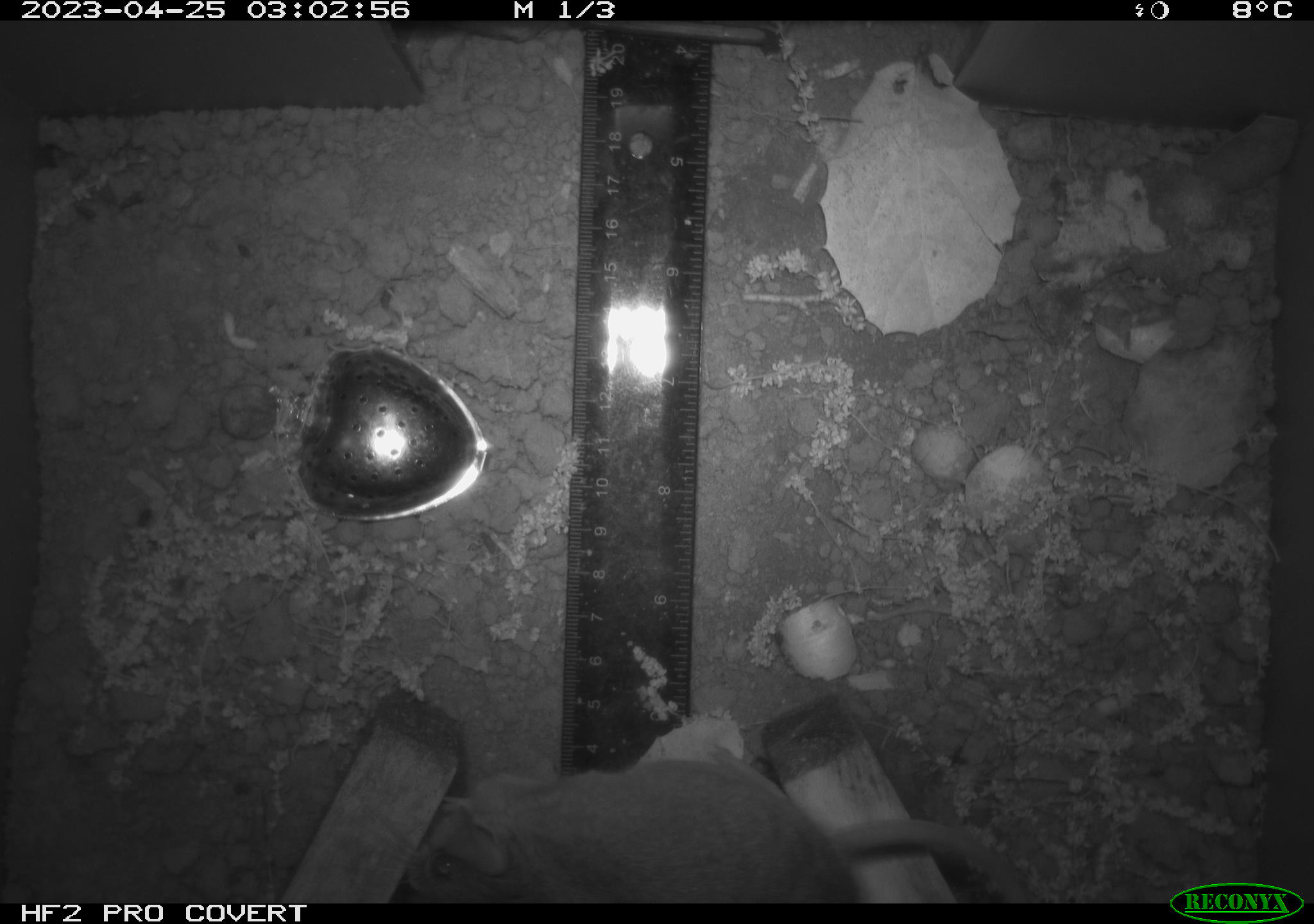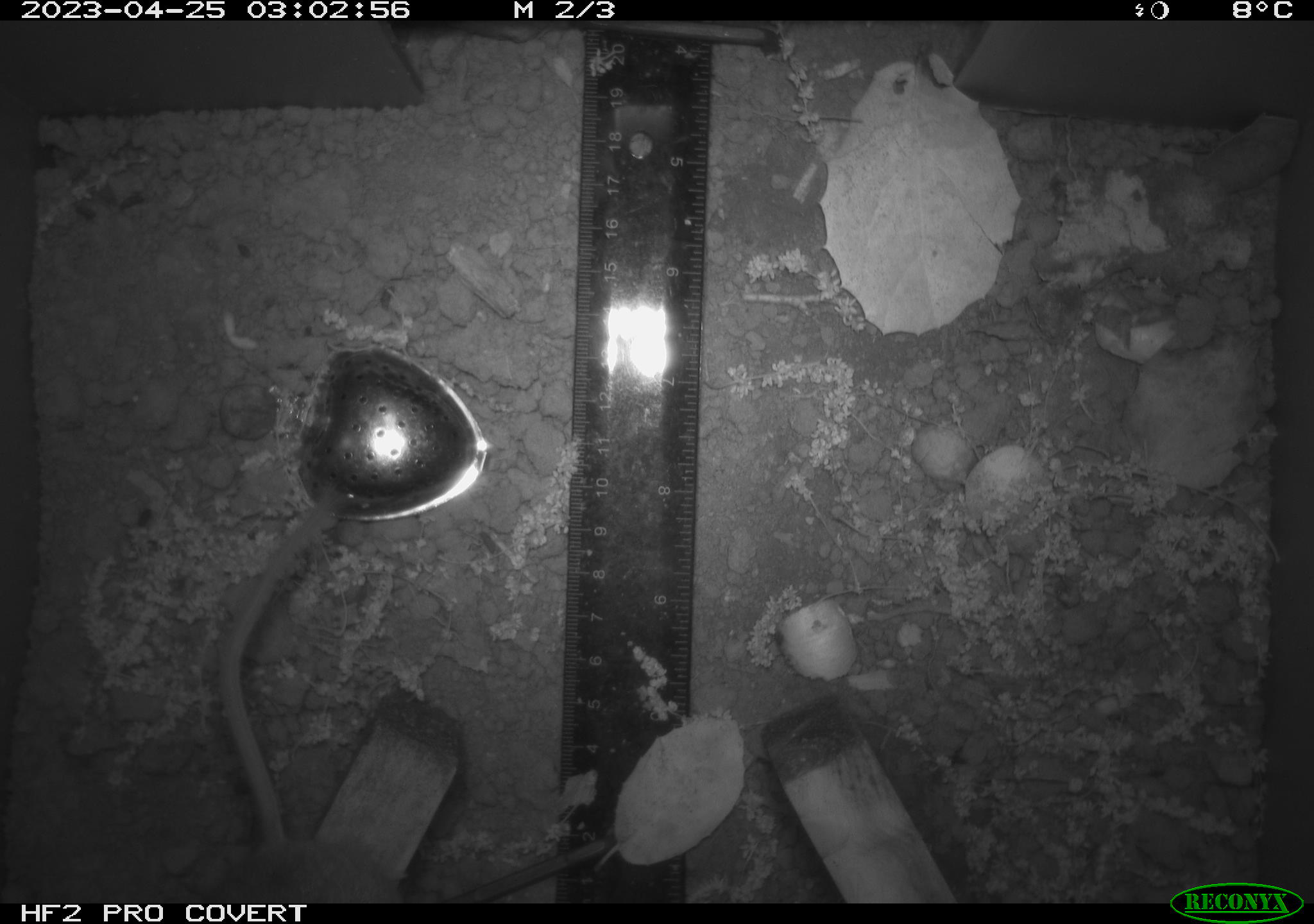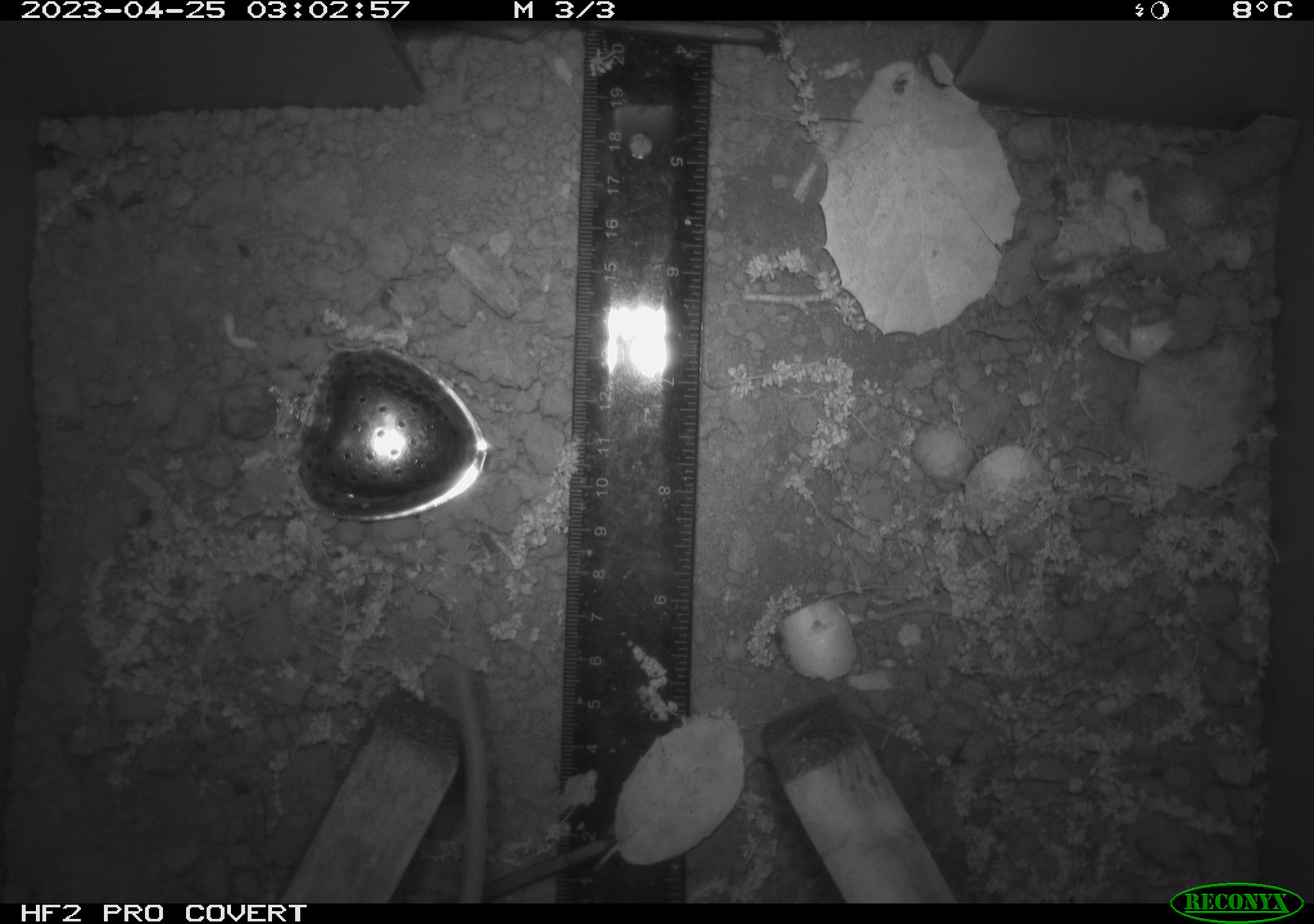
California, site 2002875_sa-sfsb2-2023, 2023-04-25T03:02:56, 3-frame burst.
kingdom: Animalia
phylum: Chordata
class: Mammalia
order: Rodentia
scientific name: Rodentia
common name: mouse species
Mouse species (Rodentia).